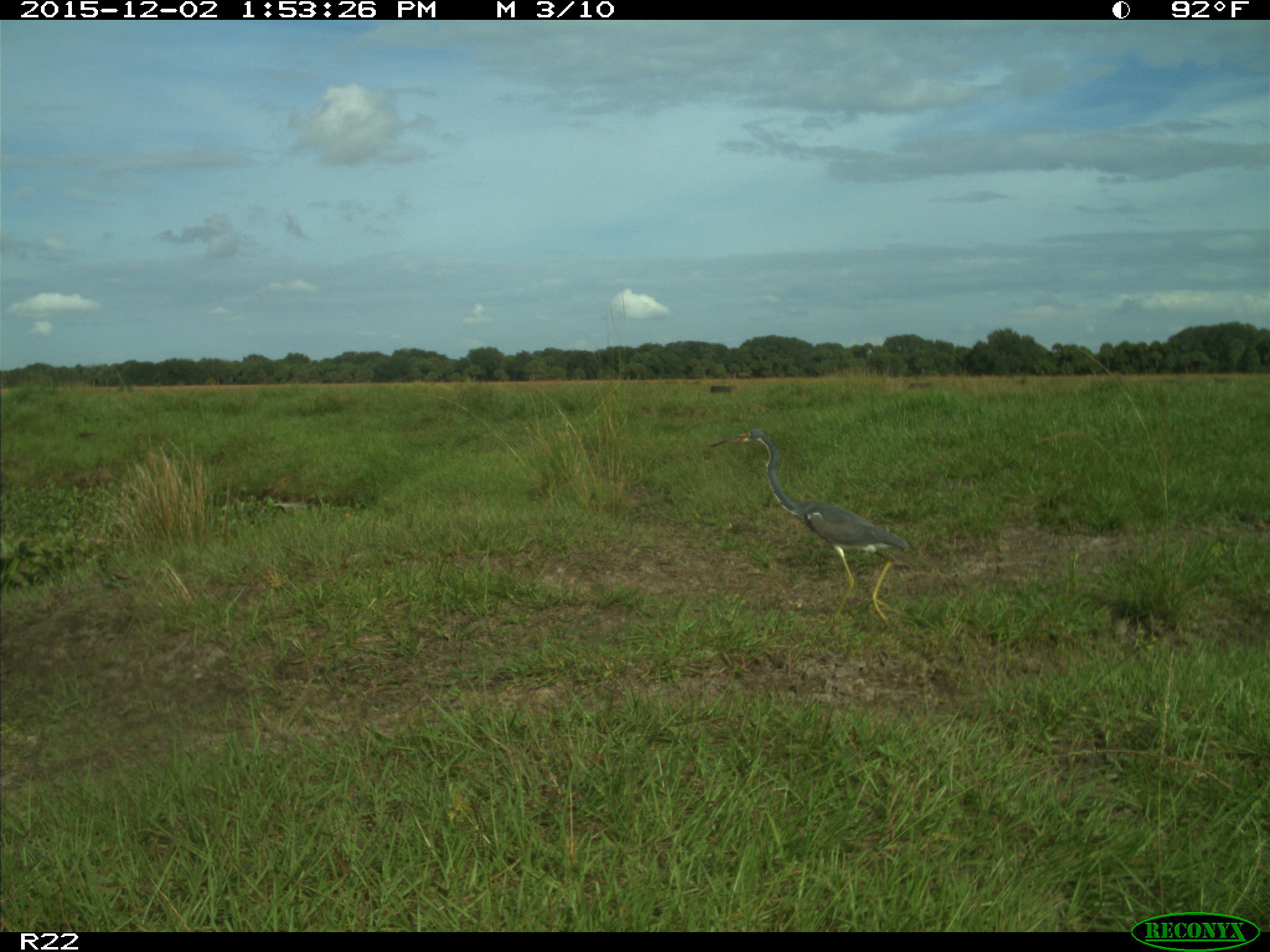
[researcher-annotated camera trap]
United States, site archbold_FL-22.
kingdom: Animalia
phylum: Chordata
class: Aves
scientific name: Aves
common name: birds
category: unidentified bird